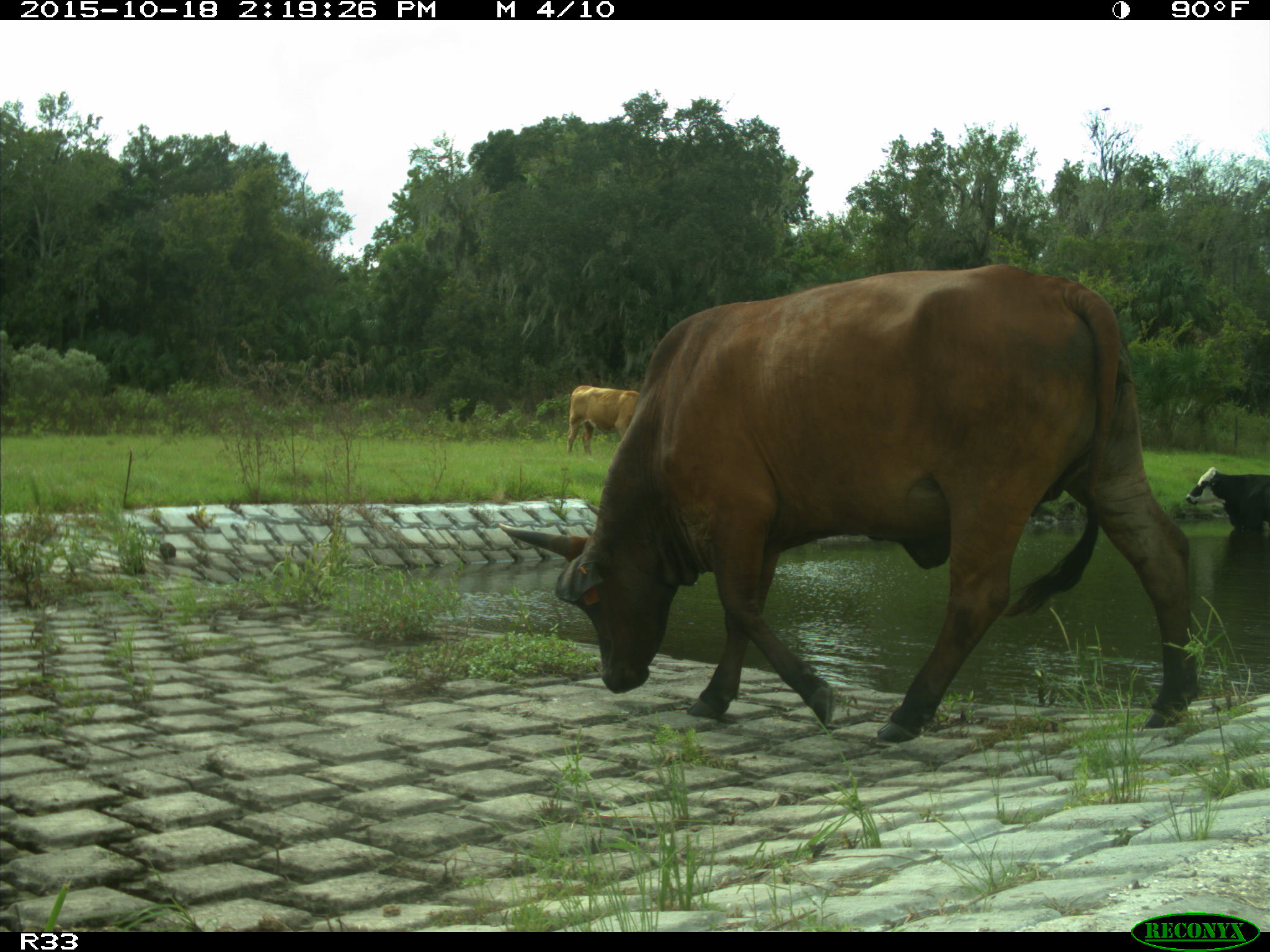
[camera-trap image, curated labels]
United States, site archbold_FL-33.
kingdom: Animalia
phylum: Chordata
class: Mammalia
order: Artiodactyla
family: Bovidae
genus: Bos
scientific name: Bos taurus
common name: domestic cow